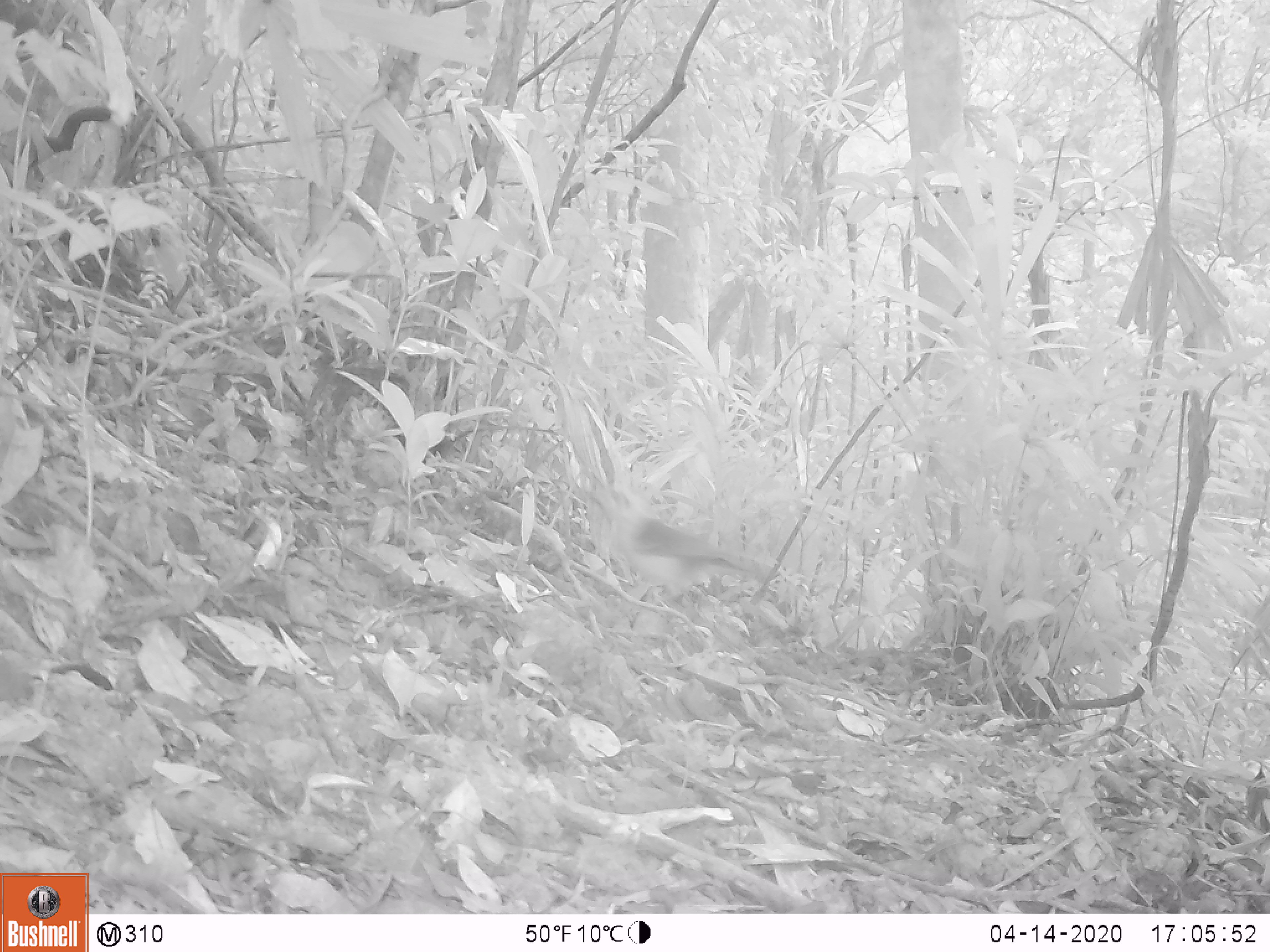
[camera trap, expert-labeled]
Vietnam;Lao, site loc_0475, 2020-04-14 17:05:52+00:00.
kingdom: Animalia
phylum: Chordata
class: Aves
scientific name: Aves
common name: bird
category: unidentified bird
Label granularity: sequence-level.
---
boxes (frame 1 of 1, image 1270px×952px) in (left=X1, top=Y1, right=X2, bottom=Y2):
unidentified bird: (left=579, top=487, right=783, bottom=610)